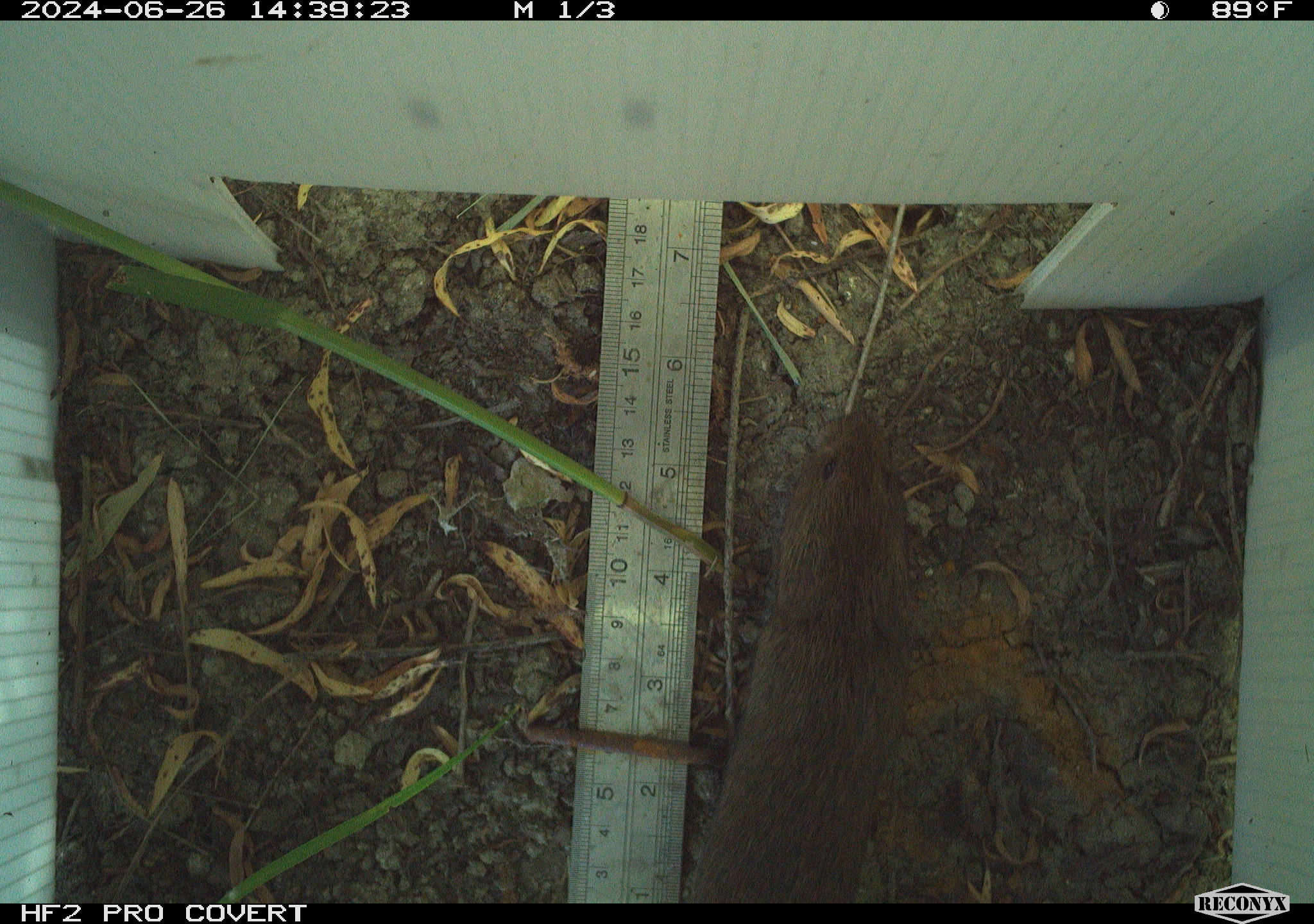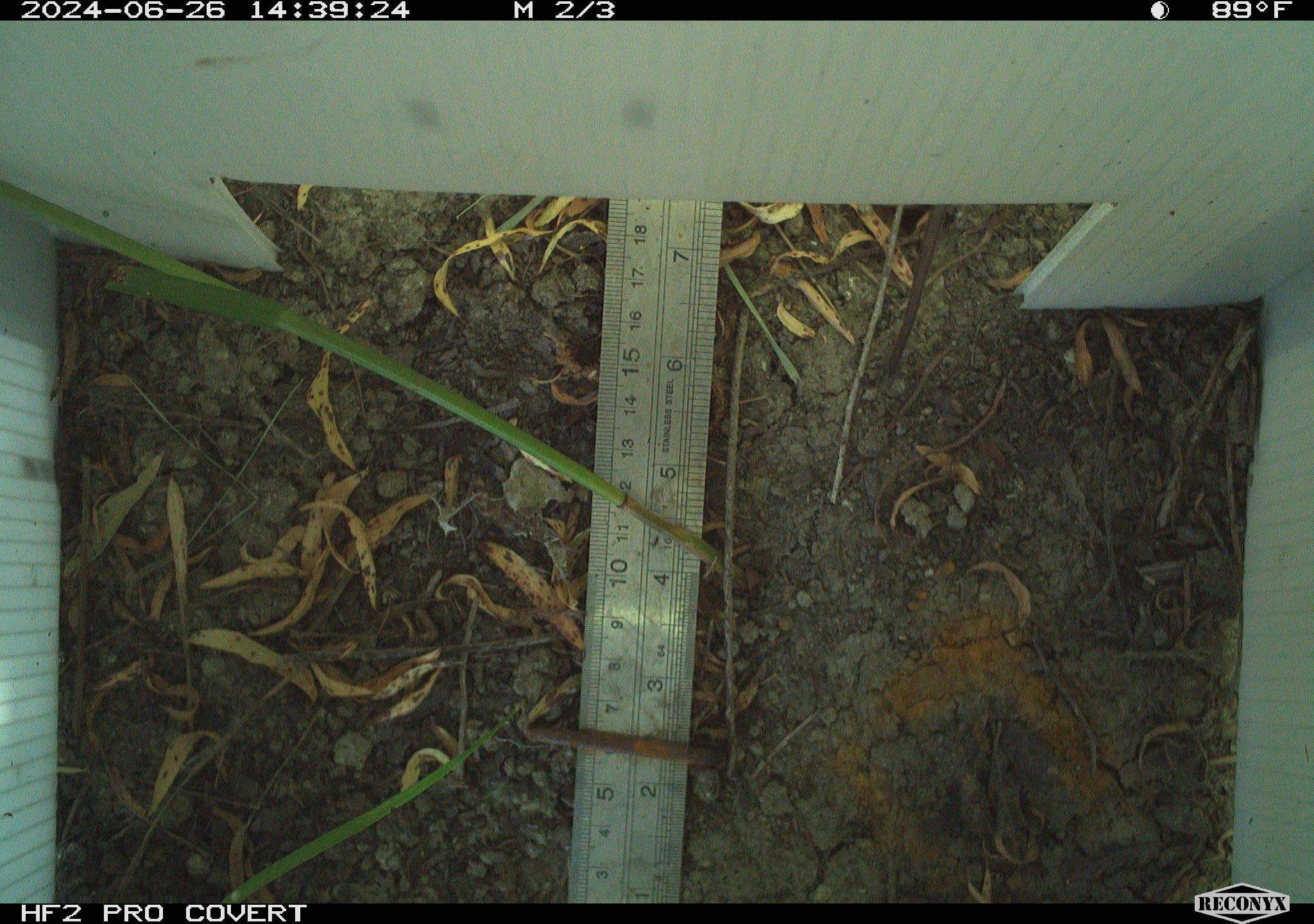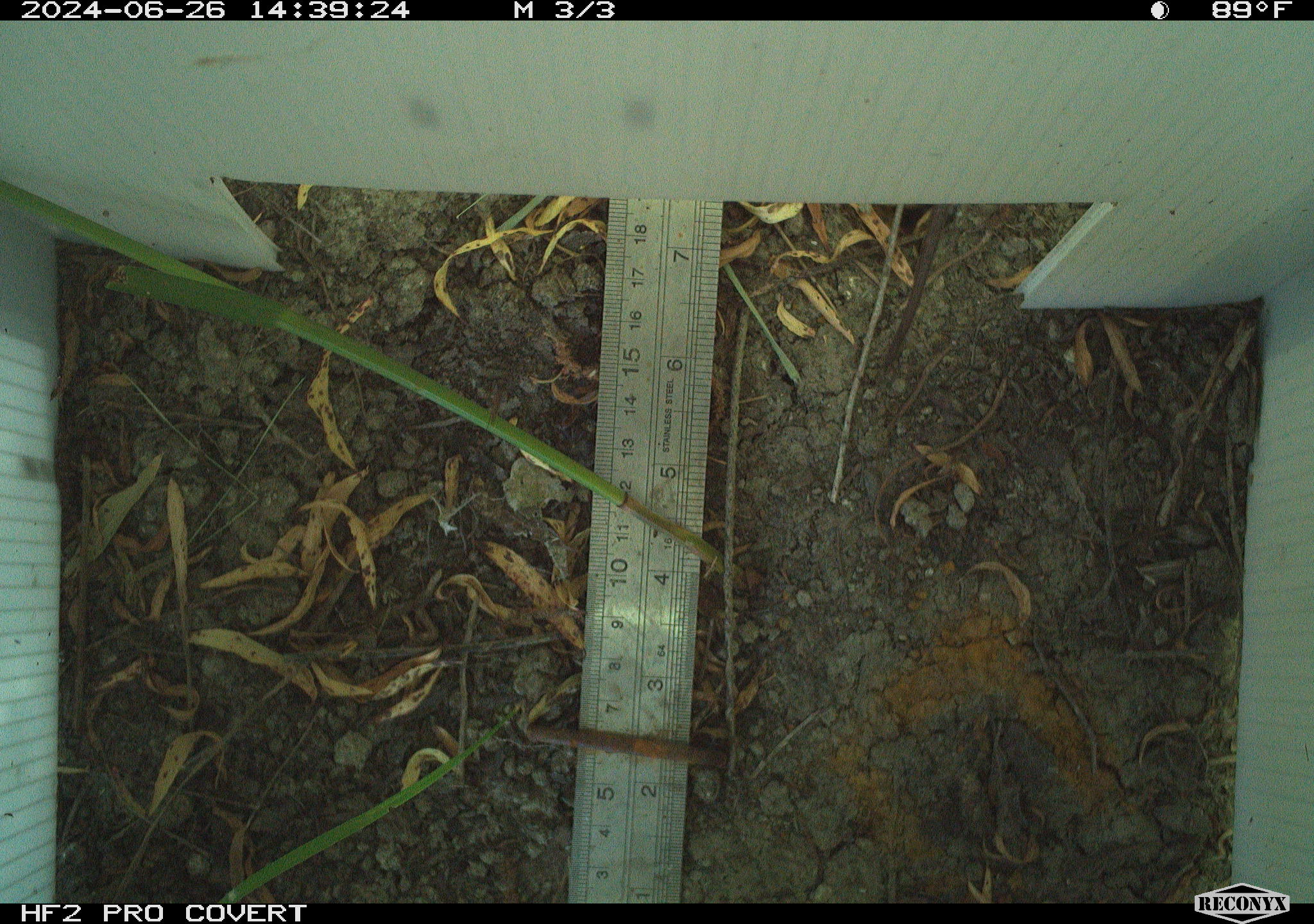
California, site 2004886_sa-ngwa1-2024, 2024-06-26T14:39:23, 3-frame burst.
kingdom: Animalia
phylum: Chordata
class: Mammalia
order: Rodentia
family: Cricetidae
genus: Microtus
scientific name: Microtus californicus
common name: california vole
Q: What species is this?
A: California vole (Microtus californicus).